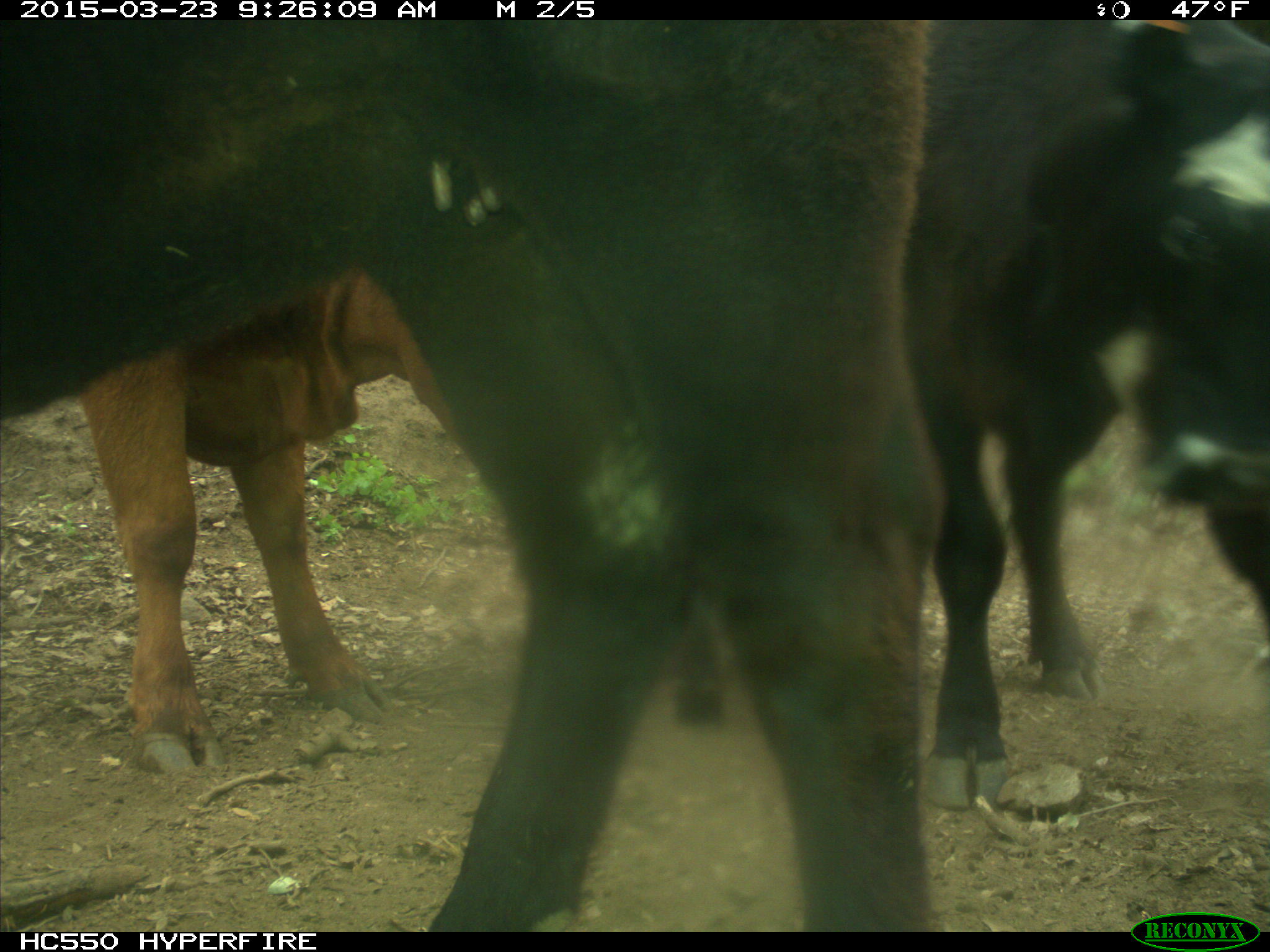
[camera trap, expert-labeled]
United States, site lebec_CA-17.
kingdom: Animalia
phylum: Chordata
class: Mammalia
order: Artiodactyla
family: Bovidae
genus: Bos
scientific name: Bos taurus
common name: domestic cow